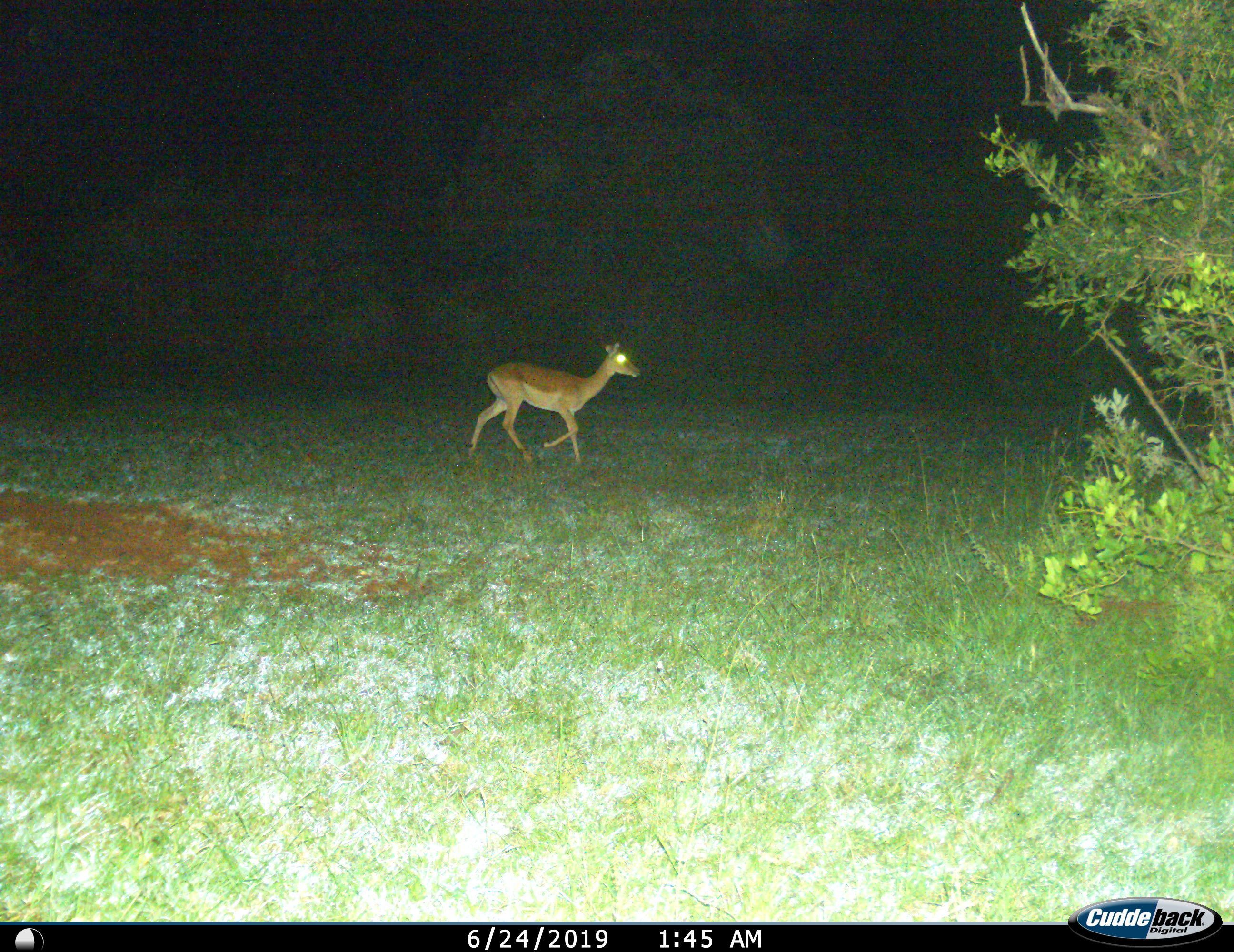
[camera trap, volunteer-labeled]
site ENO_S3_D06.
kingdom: Animalia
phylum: Chordata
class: Mammalia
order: Artiodactyla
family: Bovidae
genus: Aepyceros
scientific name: Aepyceros melampus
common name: impala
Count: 1.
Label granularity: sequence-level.